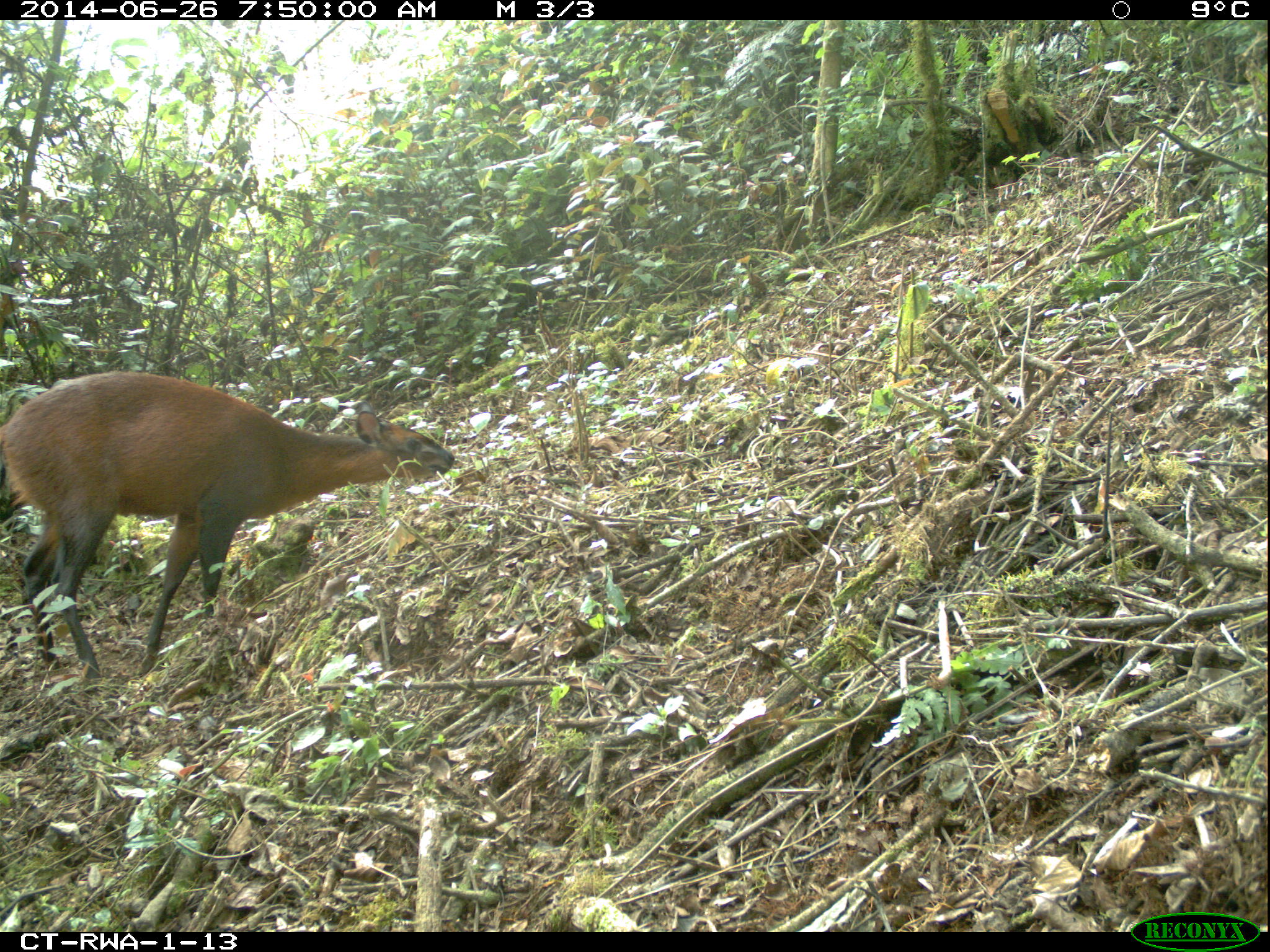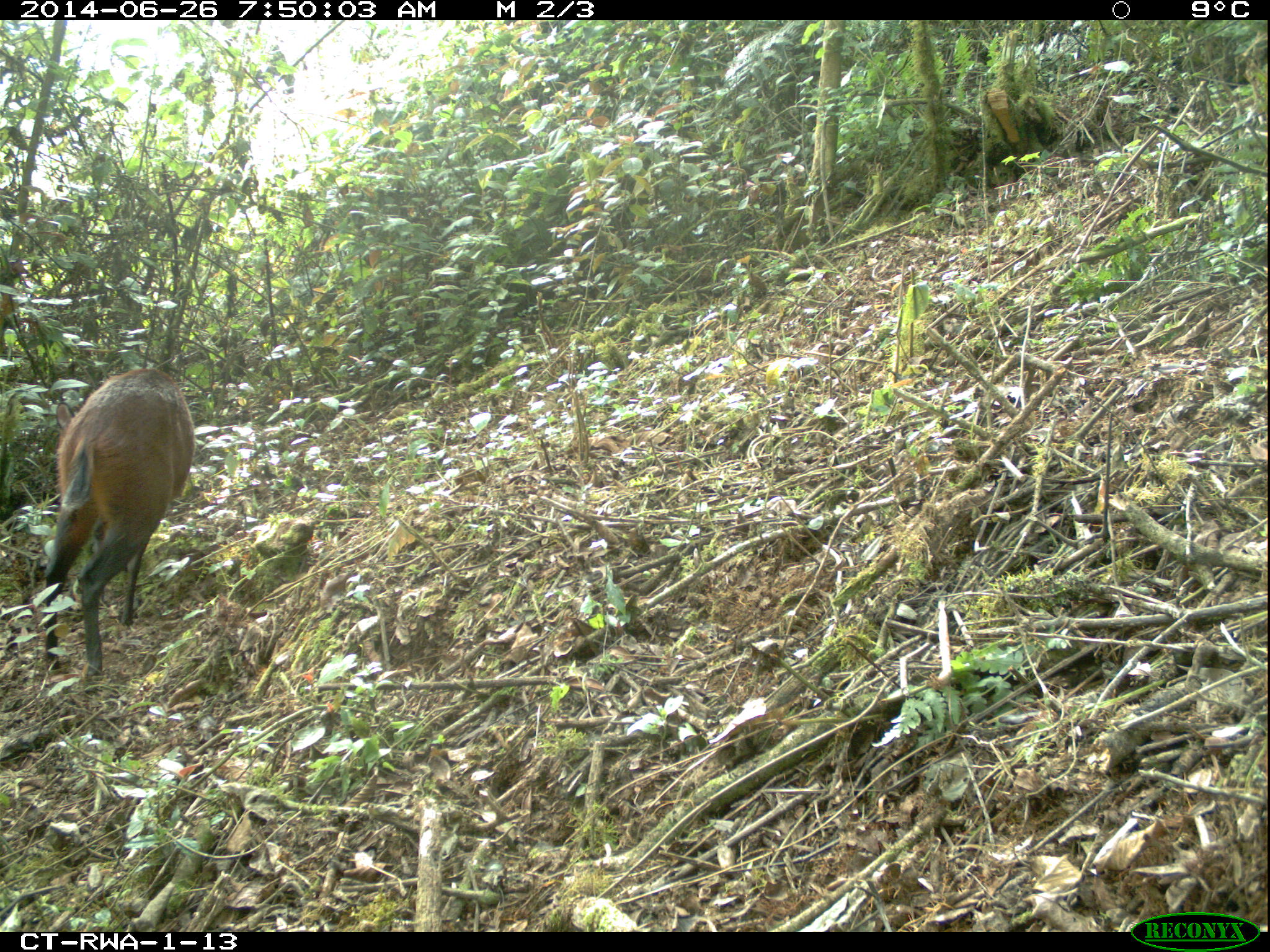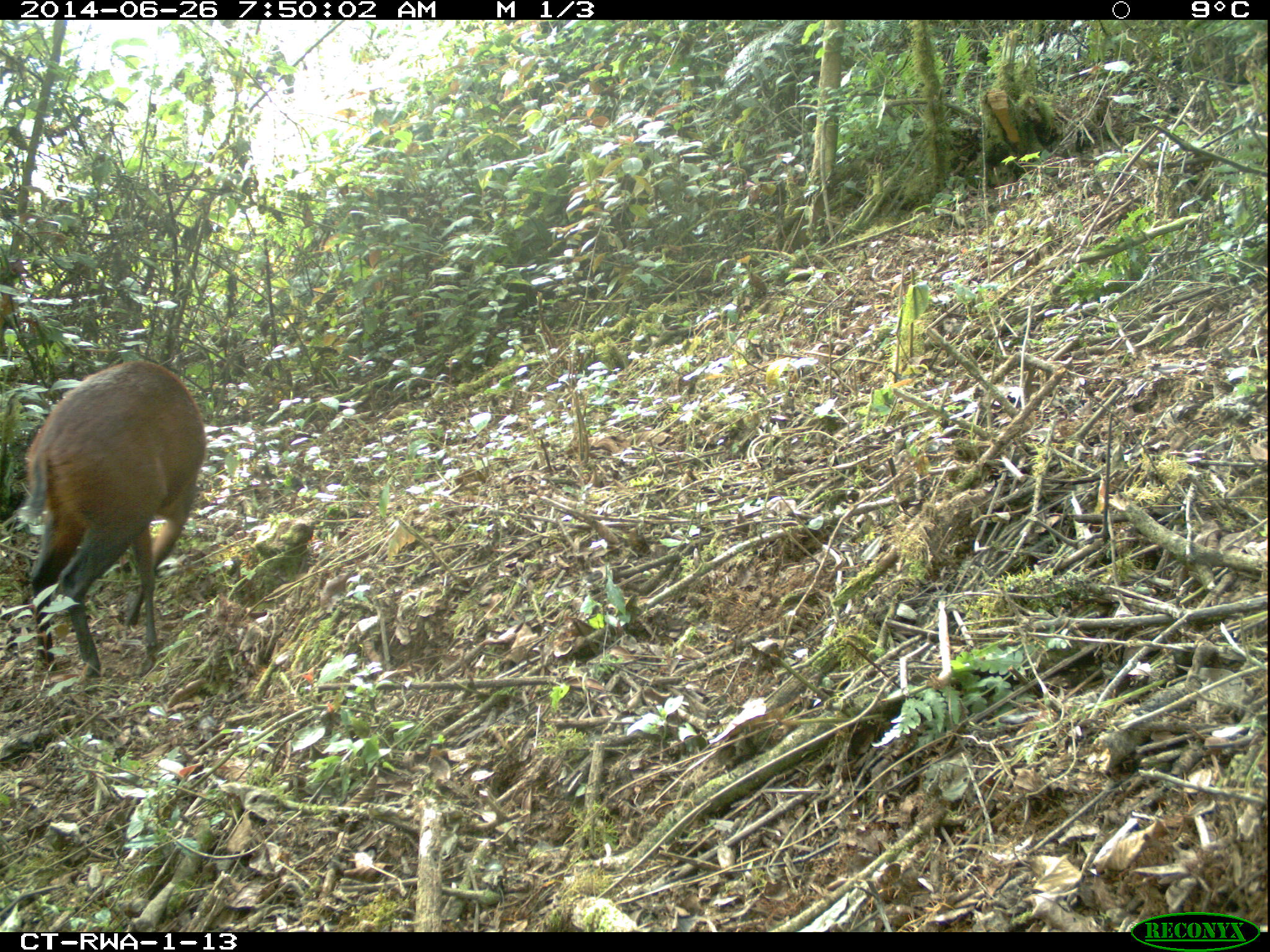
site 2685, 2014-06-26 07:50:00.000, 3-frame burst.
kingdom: Animalia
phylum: Chordata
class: Mammalia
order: Artiodactyla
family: Bovidae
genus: Cephalophus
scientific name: Cephalophus nigrifrons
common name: black-fronted duiker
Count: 1.